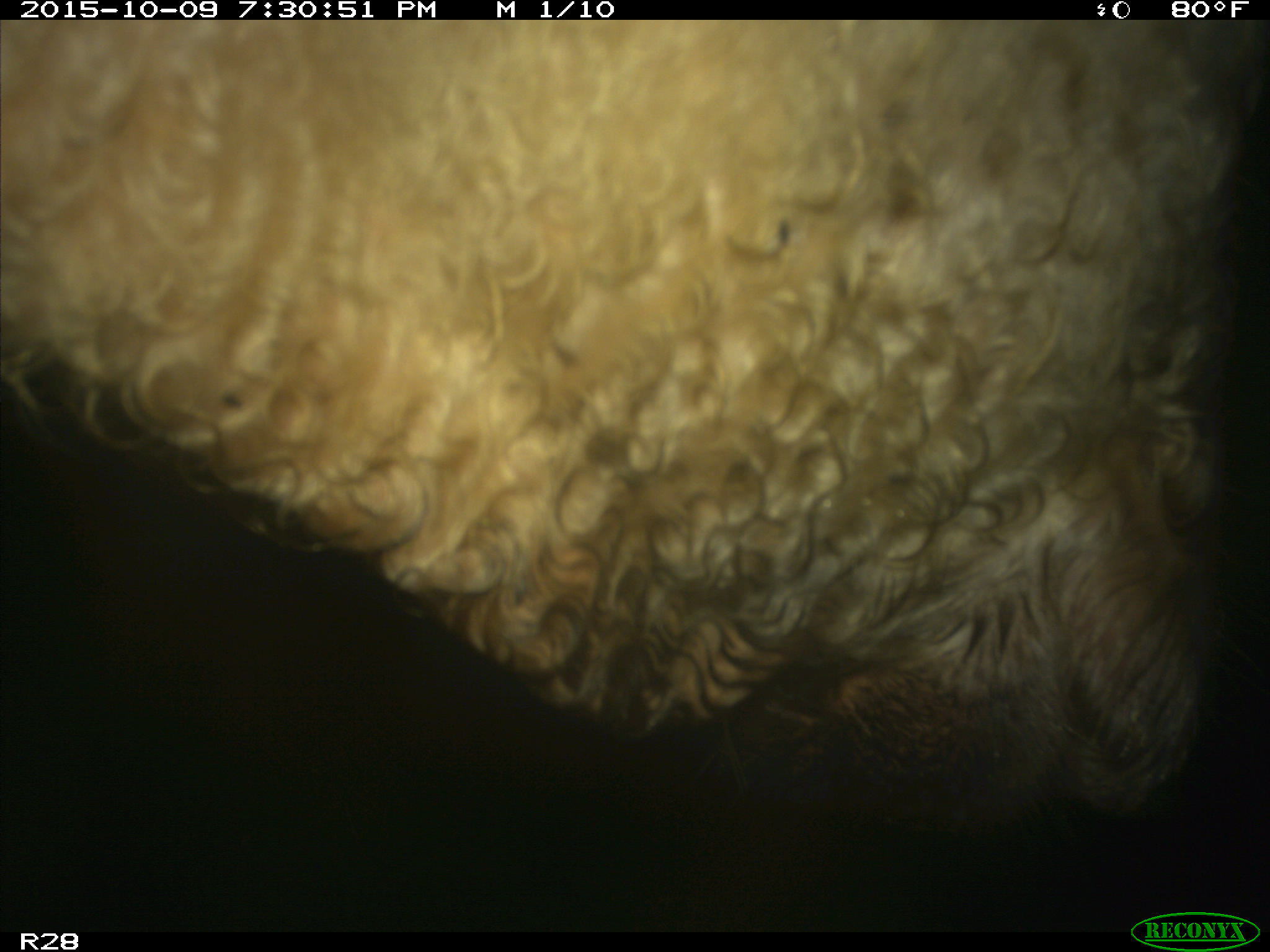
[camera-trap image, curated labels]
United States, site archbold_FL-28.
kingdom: Animalia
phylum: Chordata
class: Mammalia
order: Artiodactyla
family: Bovidae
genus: Bos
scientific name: Bos taurus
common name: domestic cow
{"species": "Bos taurus (domestic cow)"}